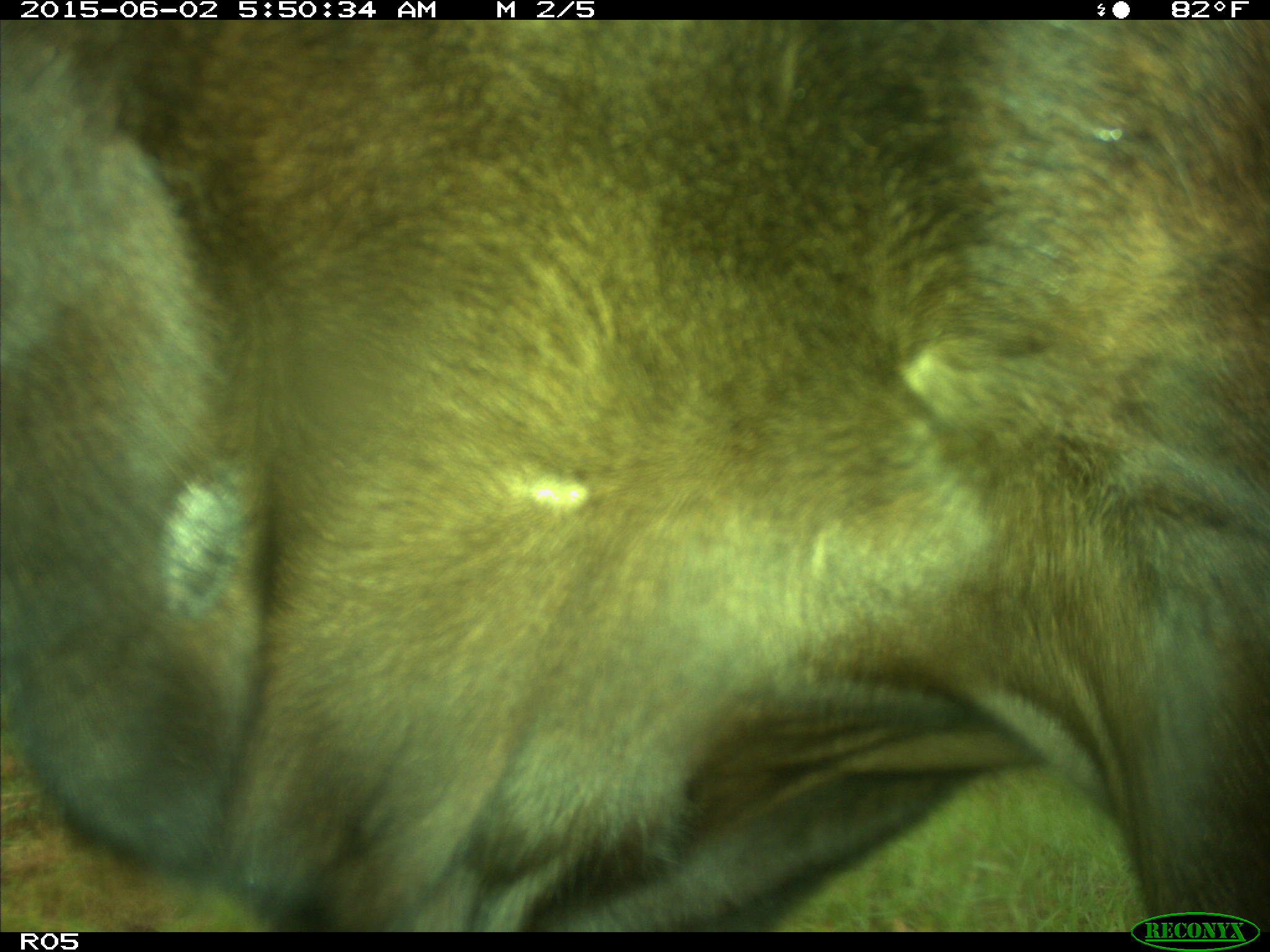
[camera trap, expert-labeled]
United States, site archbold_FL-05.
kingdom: Animalia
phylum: Chordata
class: Mammalia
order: Artiodactyla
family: Bovidae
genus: Bos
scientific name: Bos taurus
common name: domestic cow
Bos taurus (domestic cow).